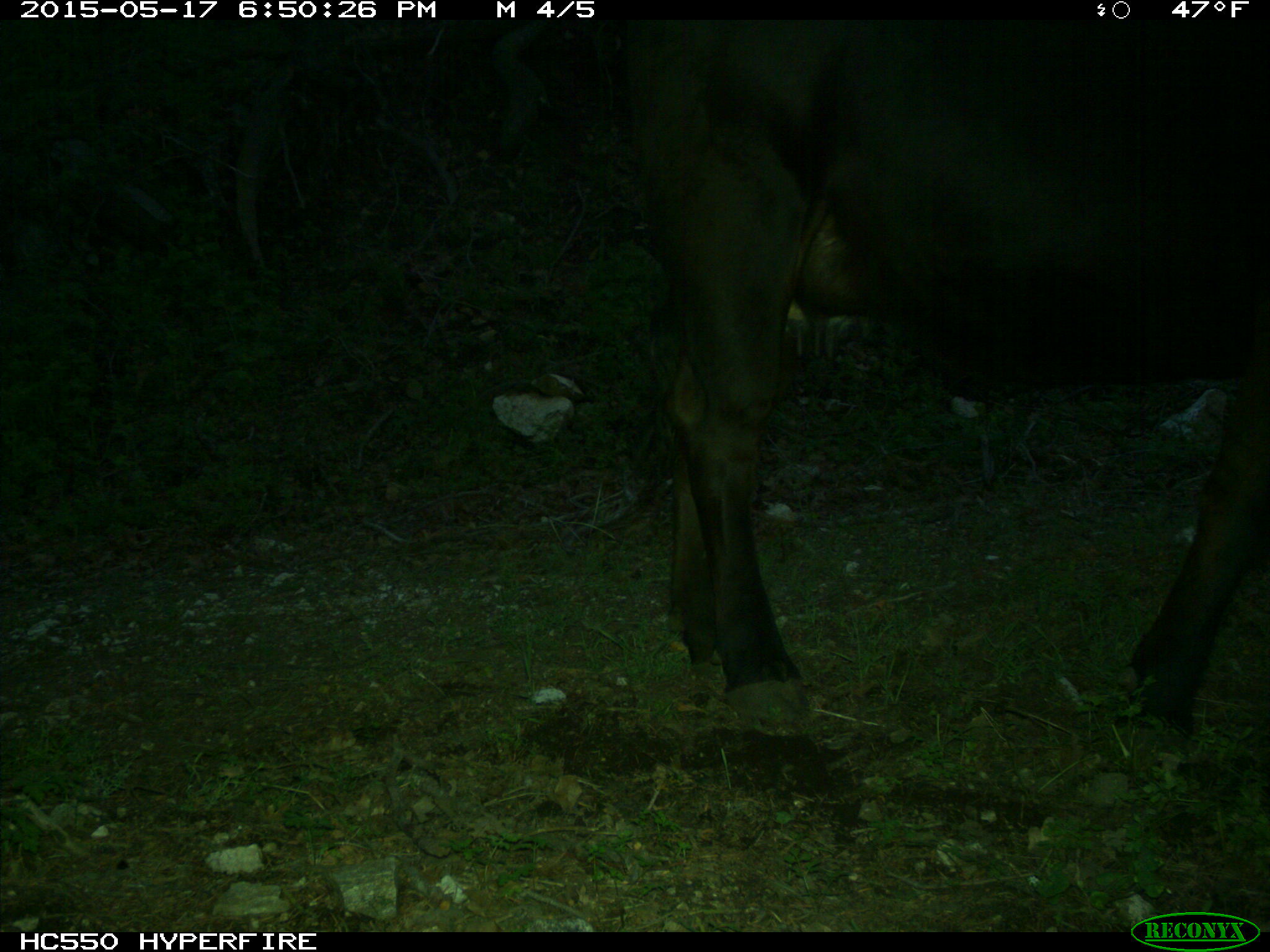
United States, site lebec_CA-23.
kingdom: Animalia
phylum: Chordata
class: Mammalia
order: Artiodactyla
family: Bovidae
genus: Bos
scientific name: Bos taurus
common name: domestic cow